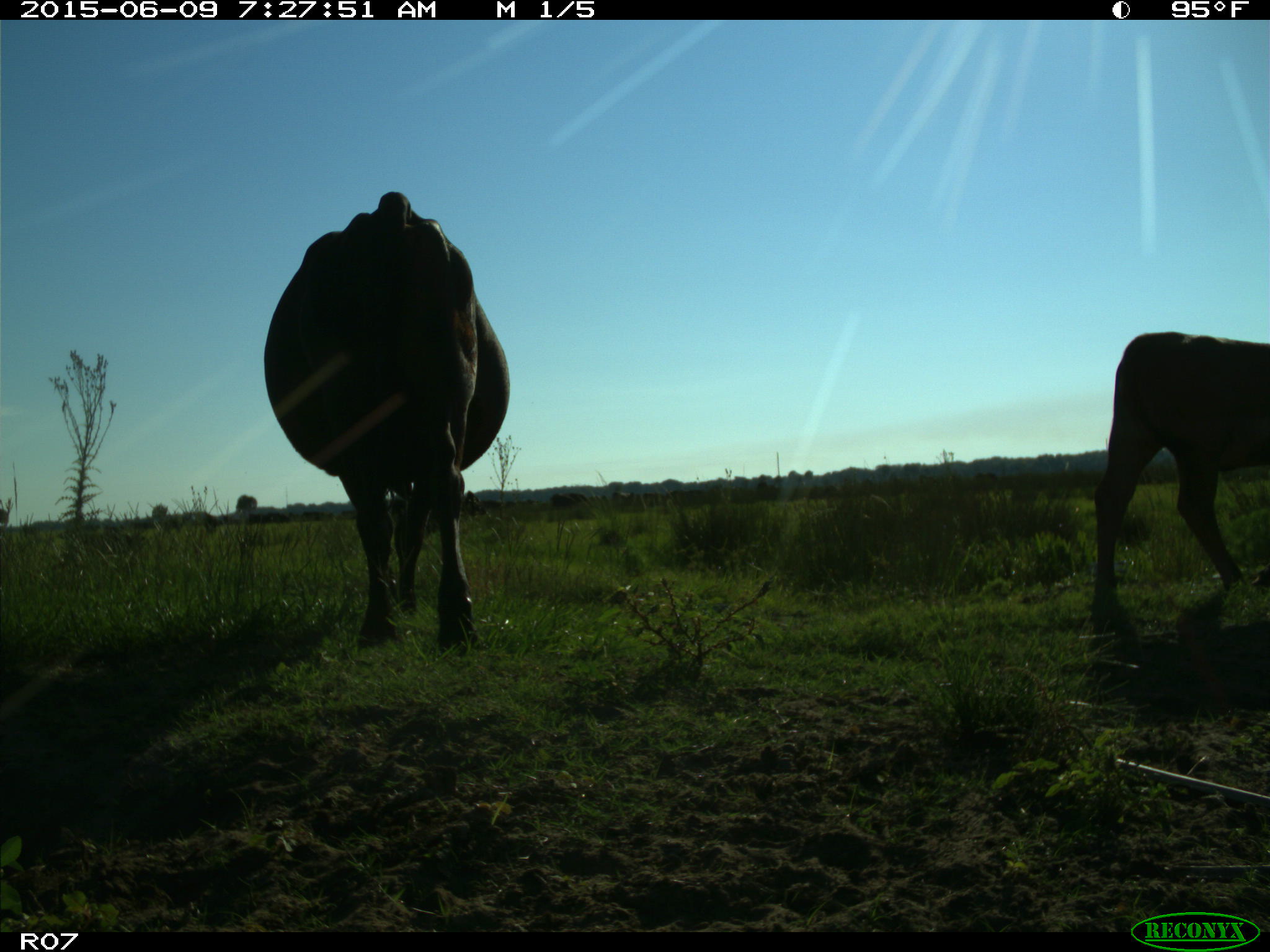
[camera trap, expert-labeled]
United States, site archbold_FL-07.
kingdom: Animalia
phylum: Chordata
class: Mammalia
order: Artiodactyla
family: Bovidae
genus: Bos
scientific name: Bos taurus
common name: domestic cow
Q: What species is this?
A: Bos taurus (domestic cow).